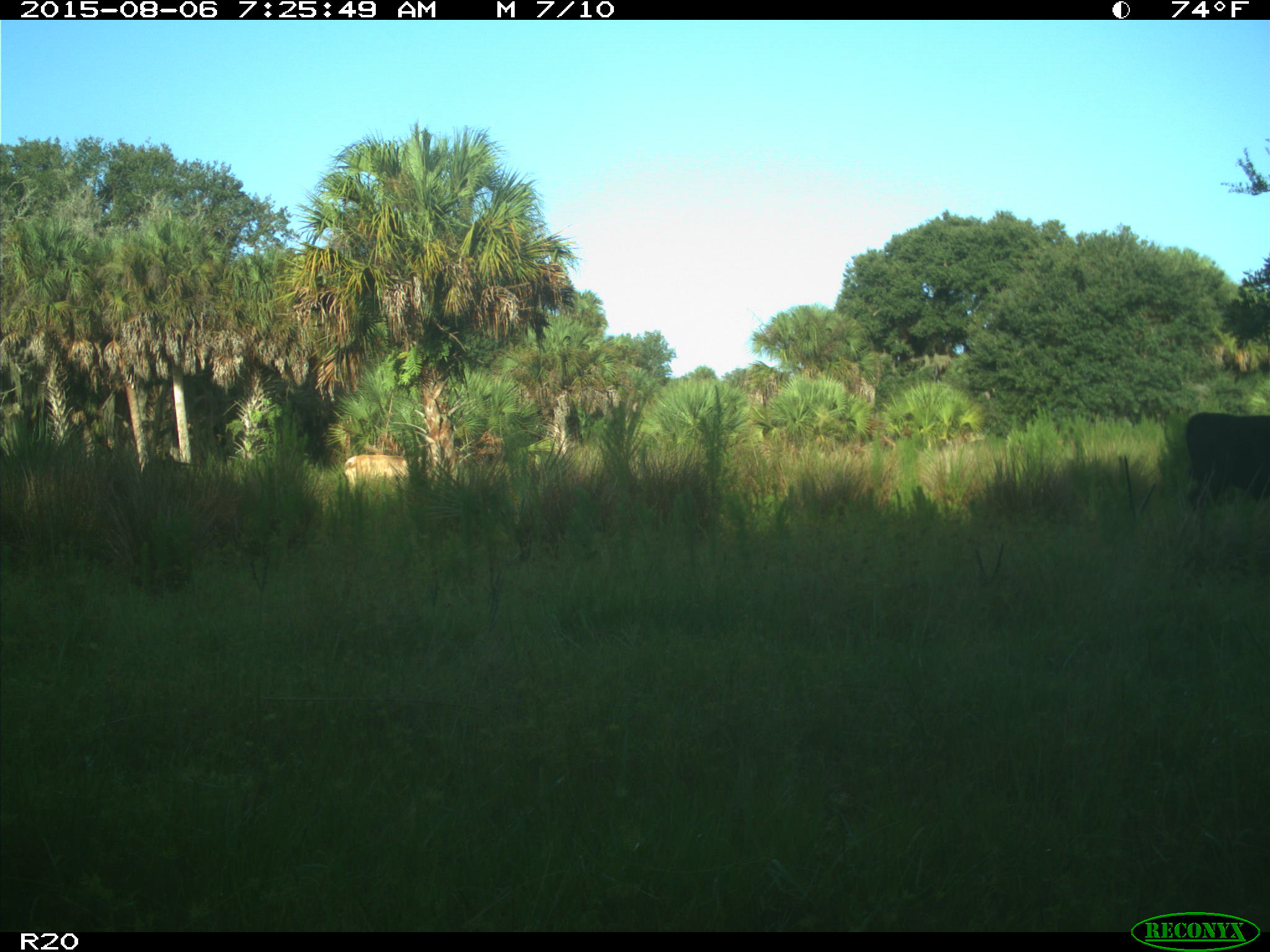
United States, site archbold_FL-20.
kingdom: Animalia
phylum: Chordata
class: Mammalia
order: Artiodactyla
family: Bovidae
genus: Bos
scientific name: Bos taurus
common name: domestic cow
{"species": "Bos taurus (domestic cow)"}